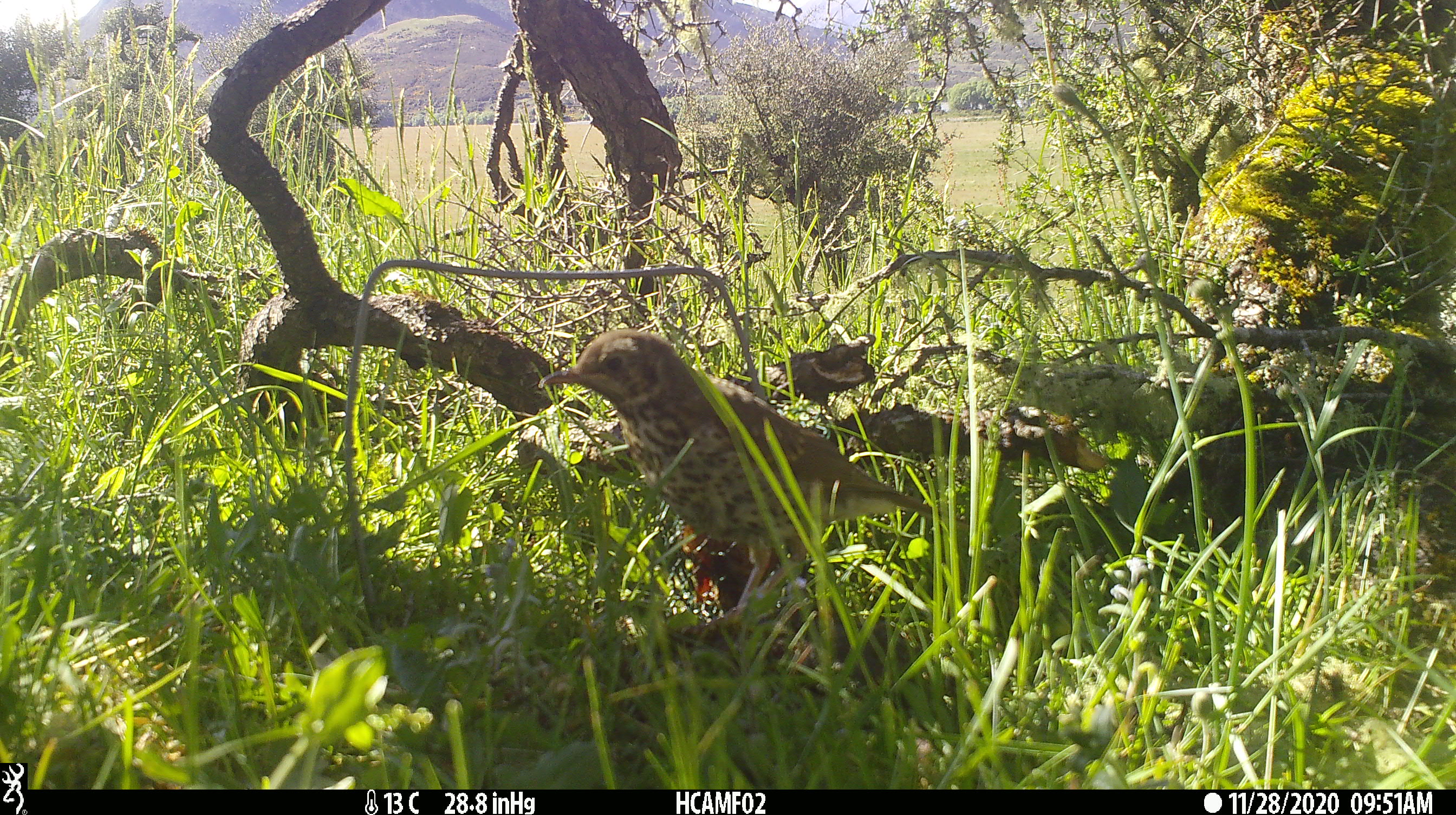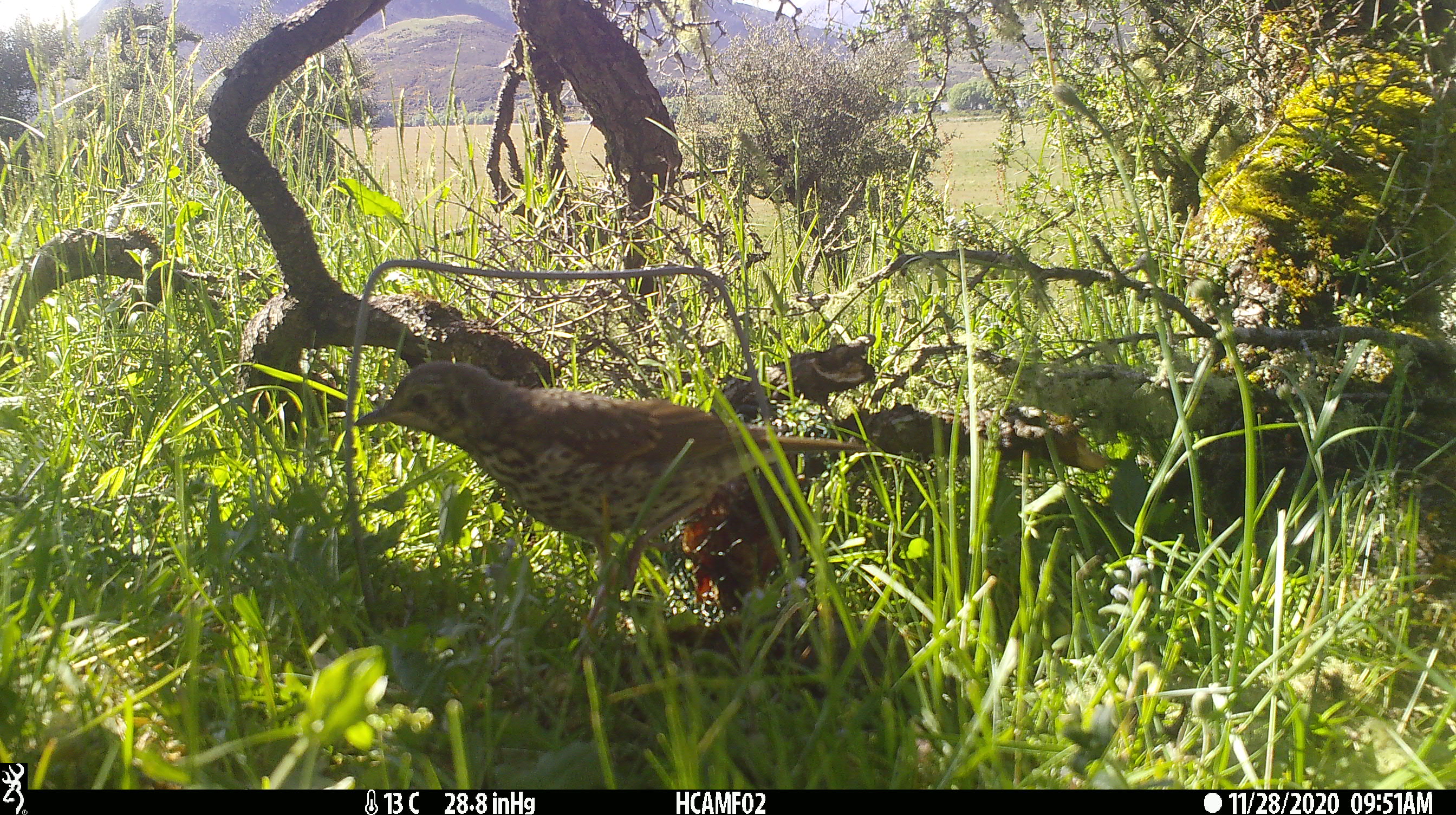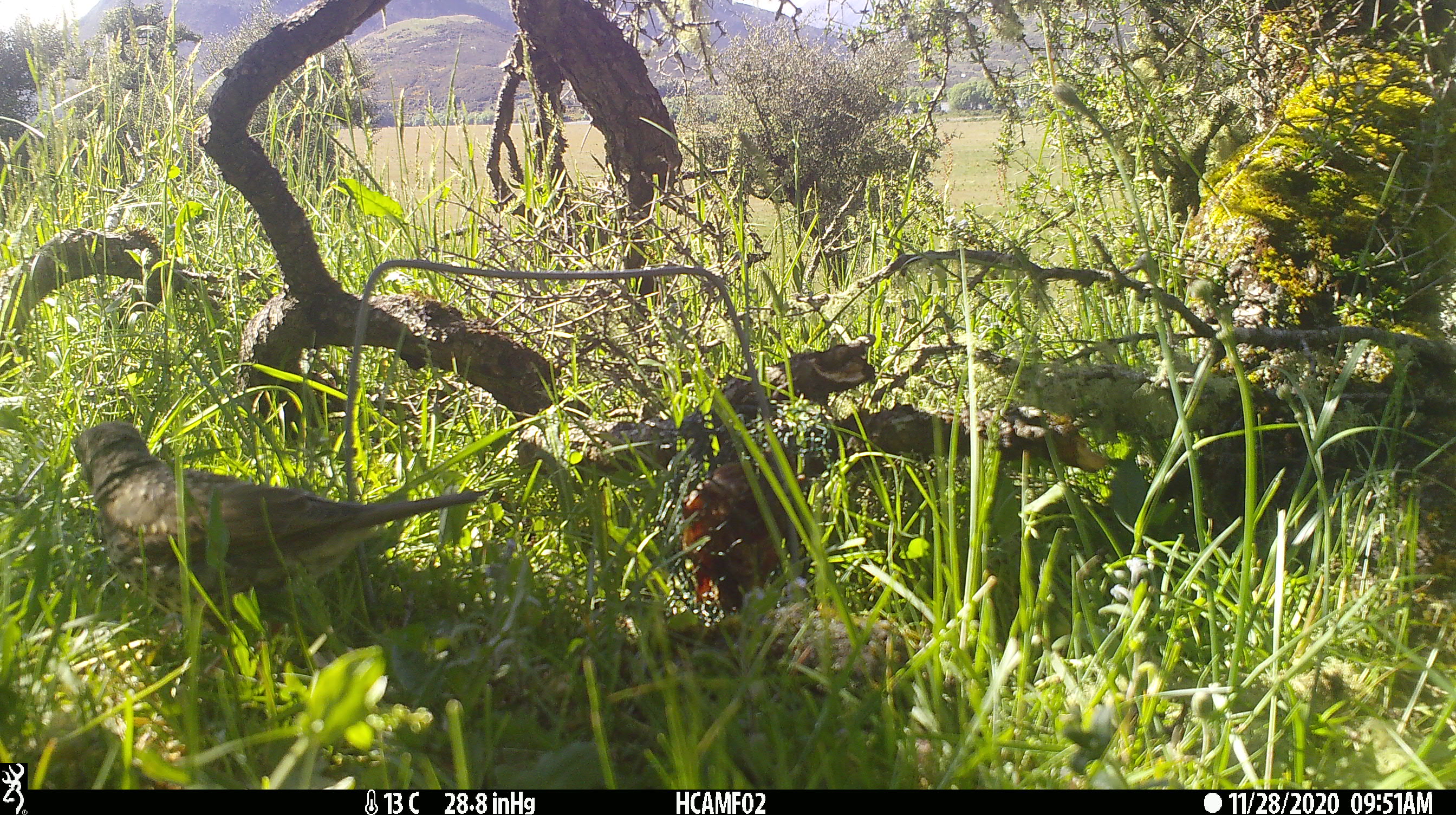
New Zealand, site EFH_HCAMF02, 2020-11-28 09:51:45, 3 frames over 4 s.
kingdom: Animalia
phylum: Chordata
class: Aves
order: Passeriformes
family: Turdidae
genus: Turdus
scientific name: Turdus philomelos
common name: song thrush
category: thrush